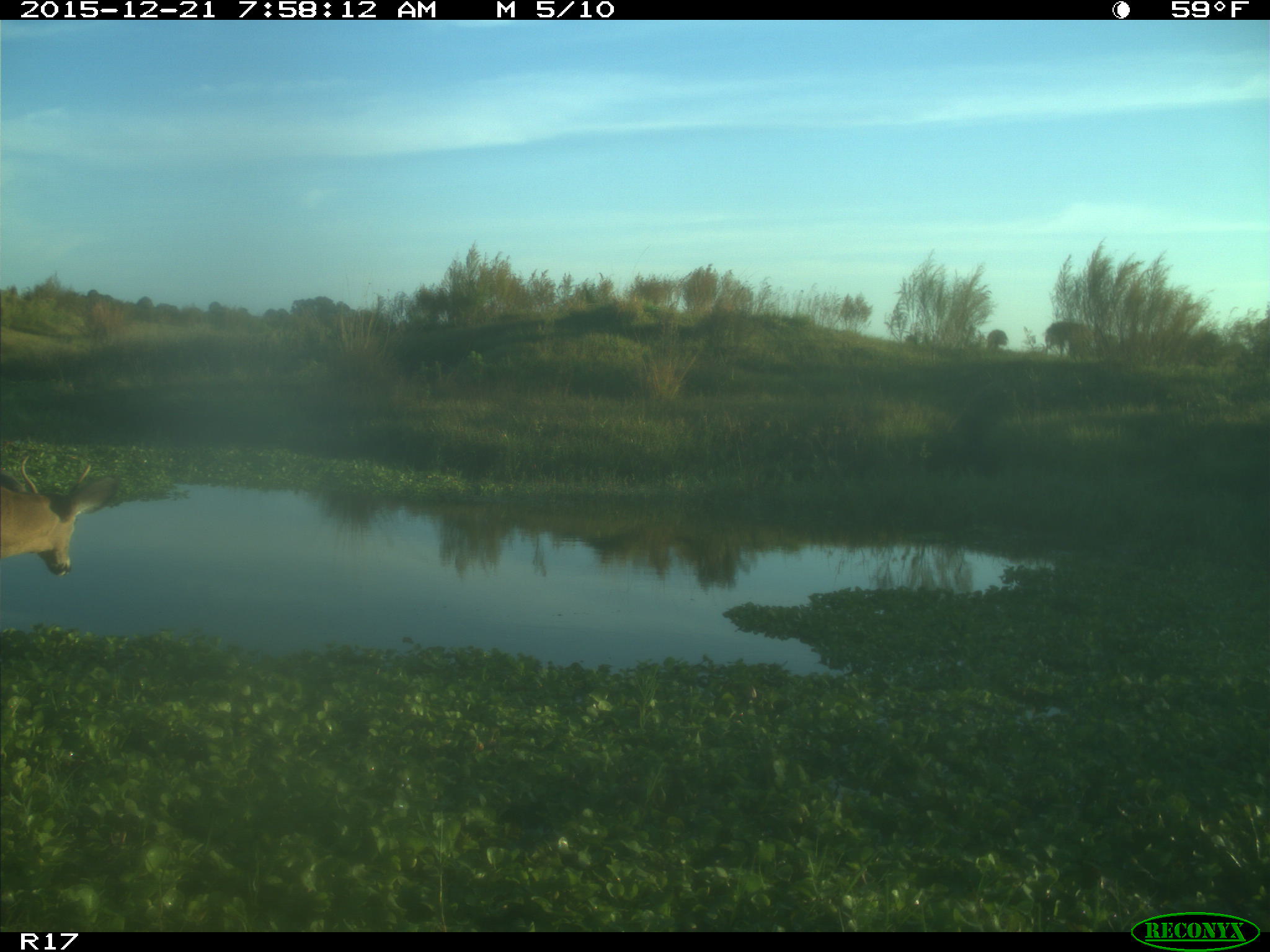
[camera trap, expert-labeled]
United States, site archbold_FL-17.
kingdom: Animalia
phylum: Chordata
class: Mammalia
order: Artiodactyla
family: Cervidae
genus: Odocoileus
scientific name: Odocoileus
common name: deer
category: unidentified deer